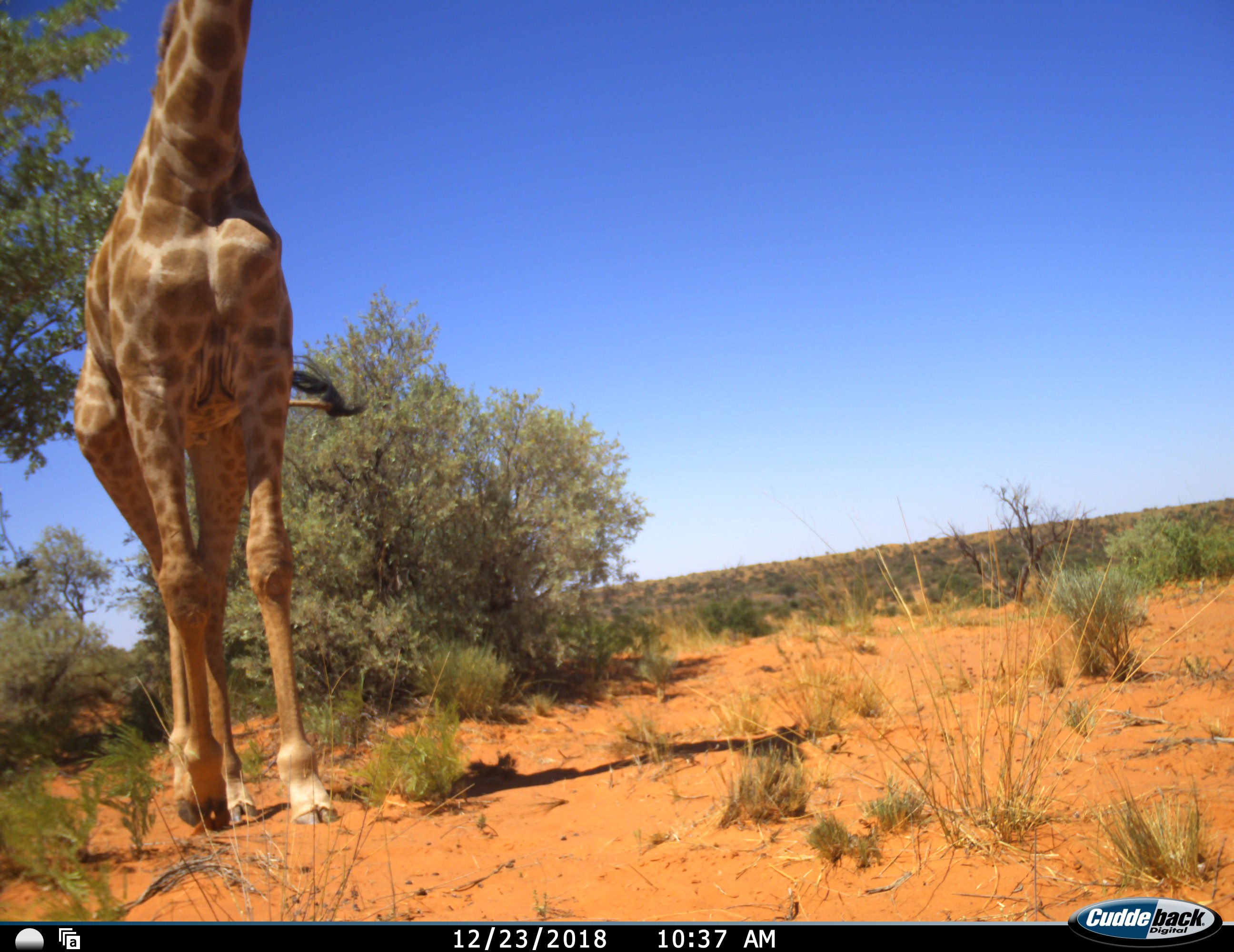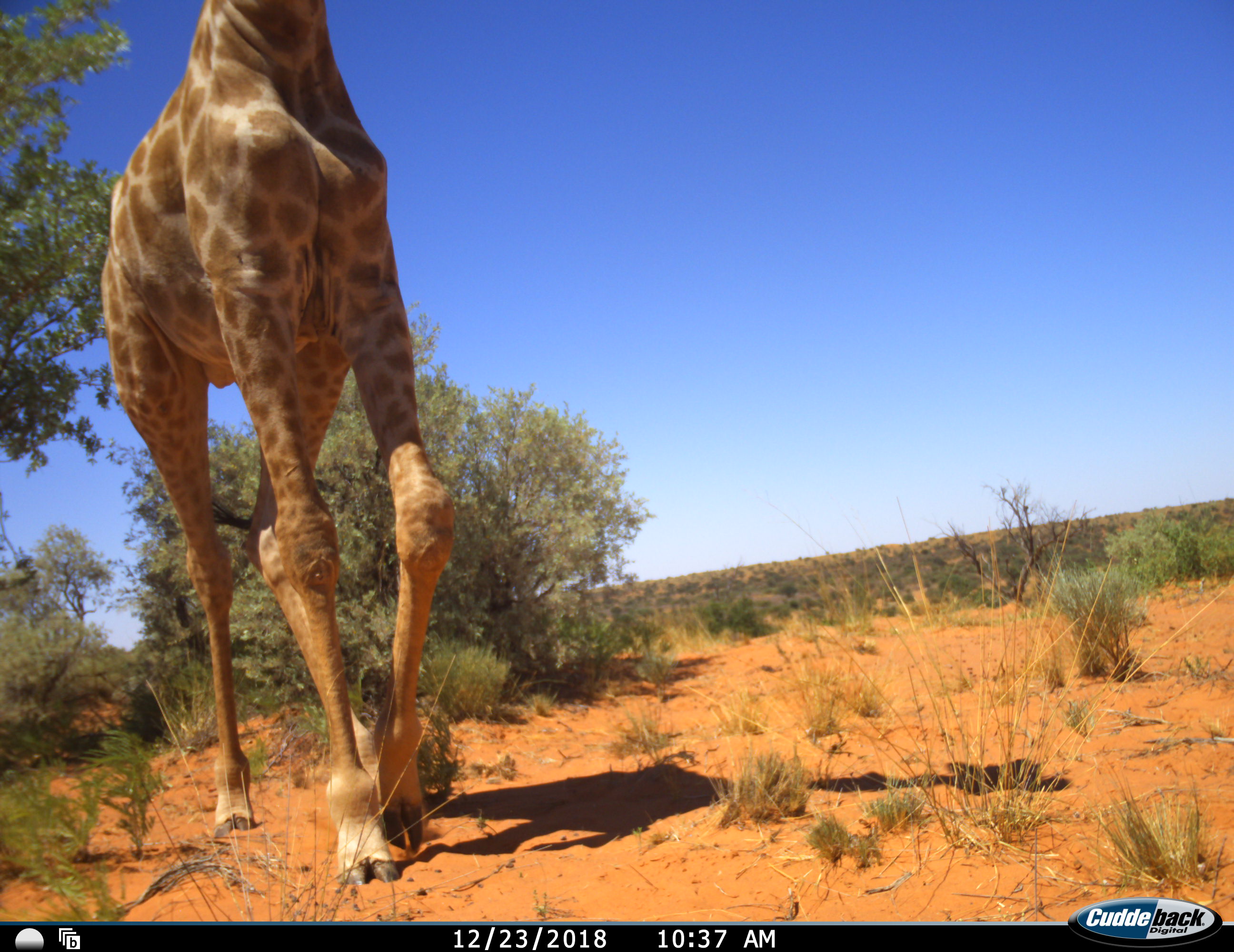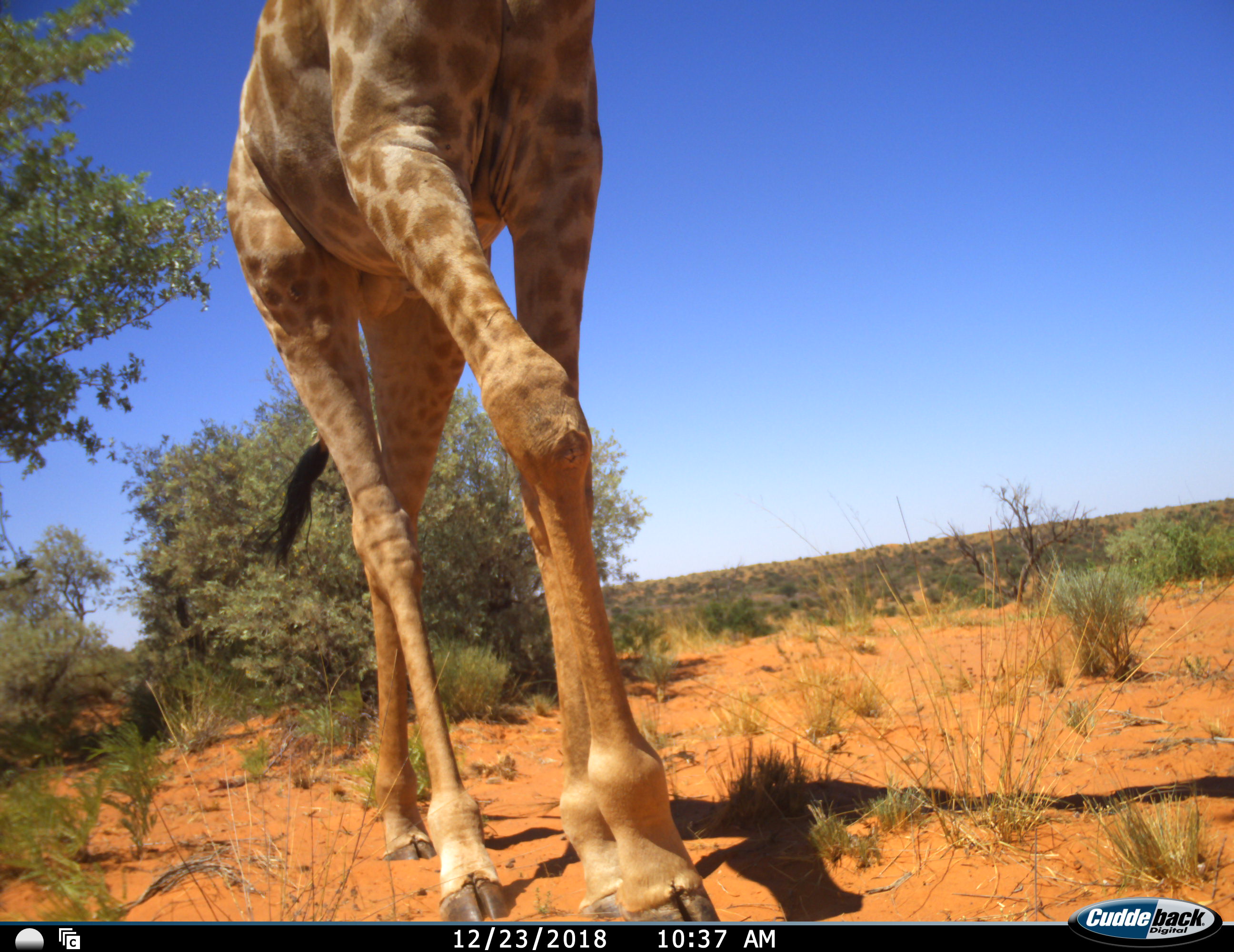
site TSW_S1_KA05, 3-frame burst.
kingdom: Animalia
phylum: Chordata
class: Mammalia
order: Artiodactyla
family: Giraffidae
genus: Giraffa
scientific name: Giraffa camelopardalis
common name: giraffe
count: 1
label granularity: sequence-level